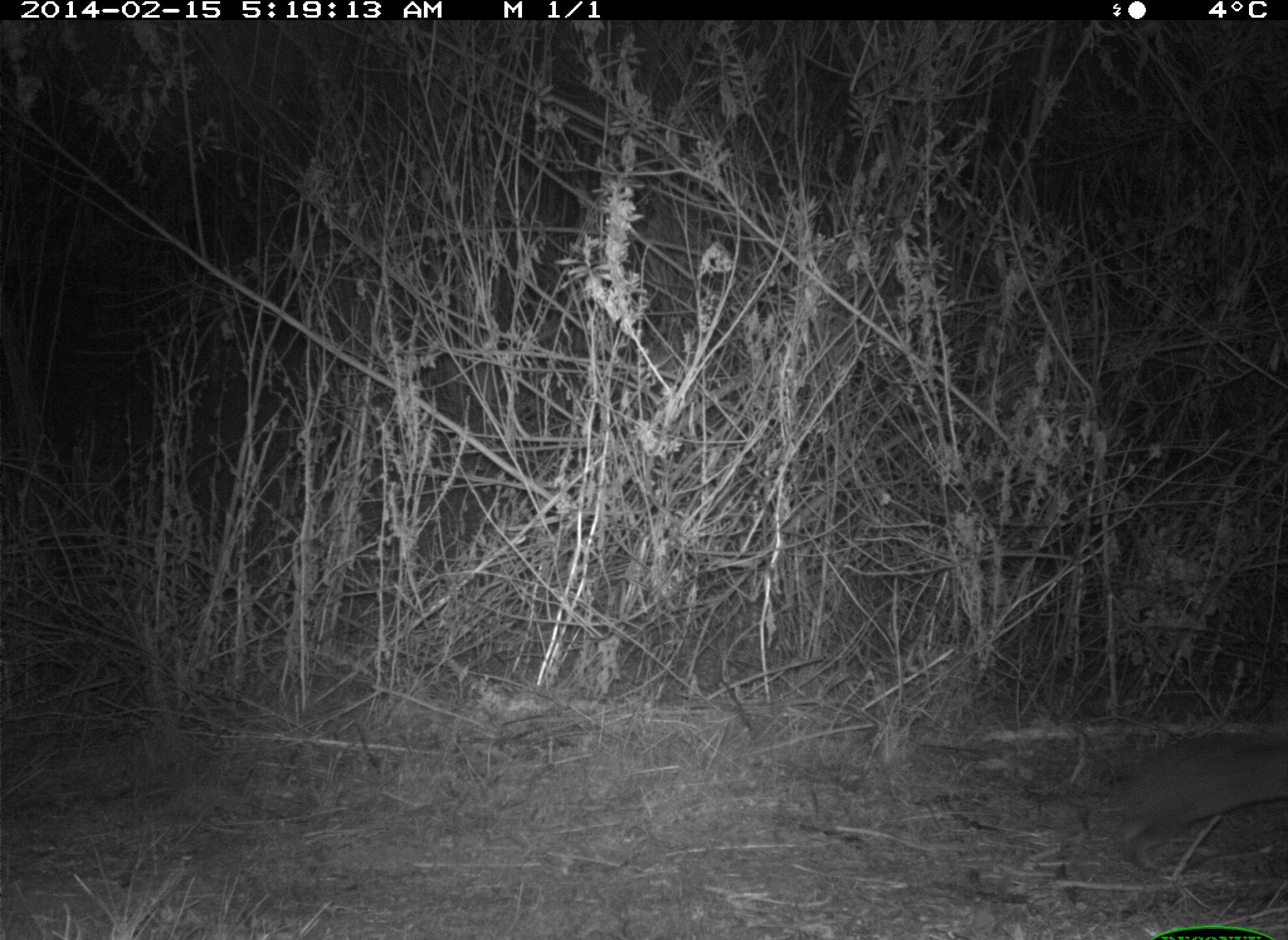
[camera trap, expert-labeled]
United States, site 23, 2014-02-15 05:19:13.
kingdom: Animalia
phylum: Chordata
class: Mammalia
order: Lagomorpha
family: Leporidae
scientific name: Leporidae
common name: rabbits and hares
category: rabbit